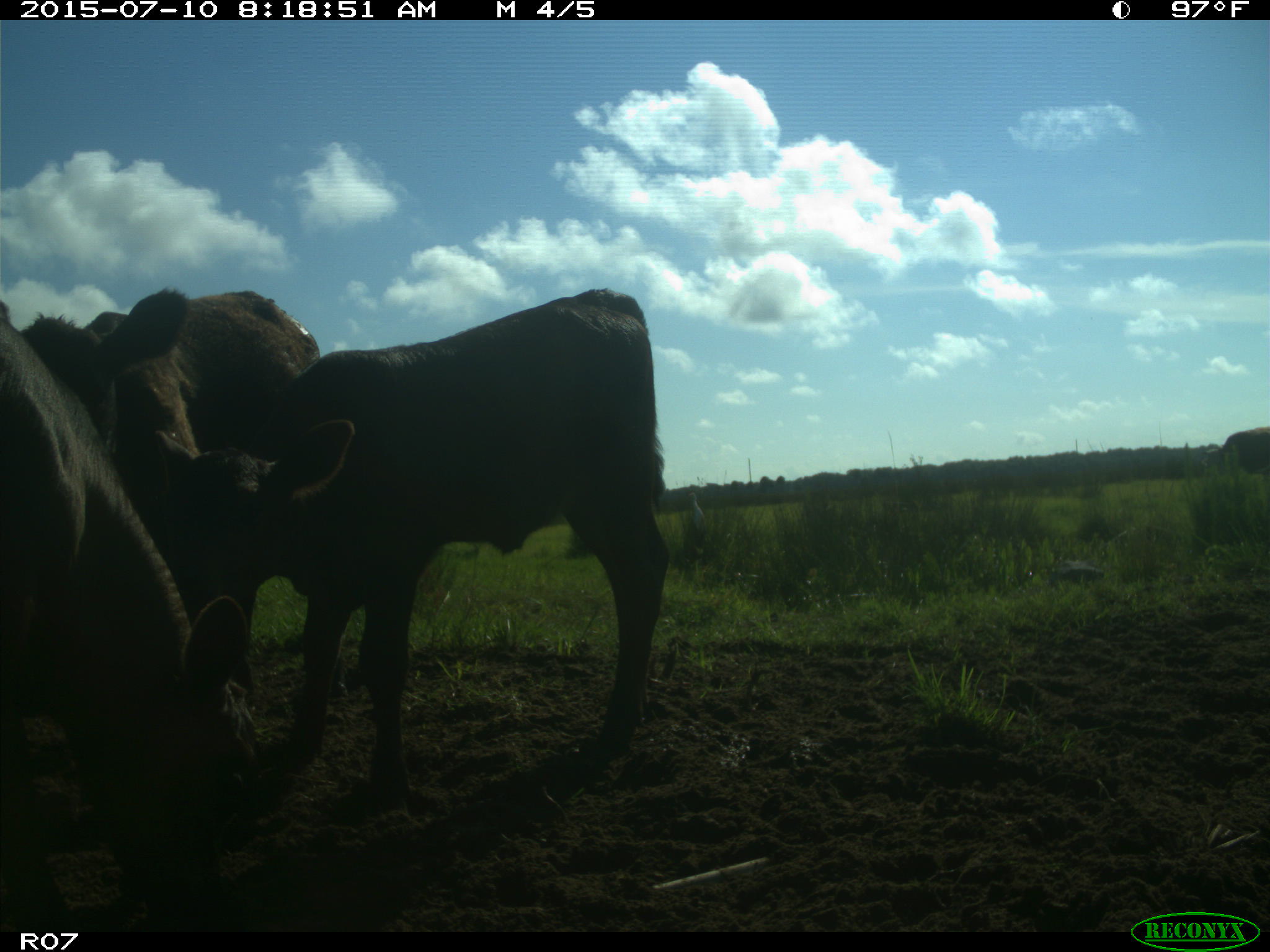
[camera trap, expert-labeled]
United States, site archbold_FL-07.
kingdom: Animalia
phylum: Chordata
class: Mammalia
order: Artiodactyla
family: Bovidae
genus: Bos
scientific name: Bos taurus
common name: domestic cow